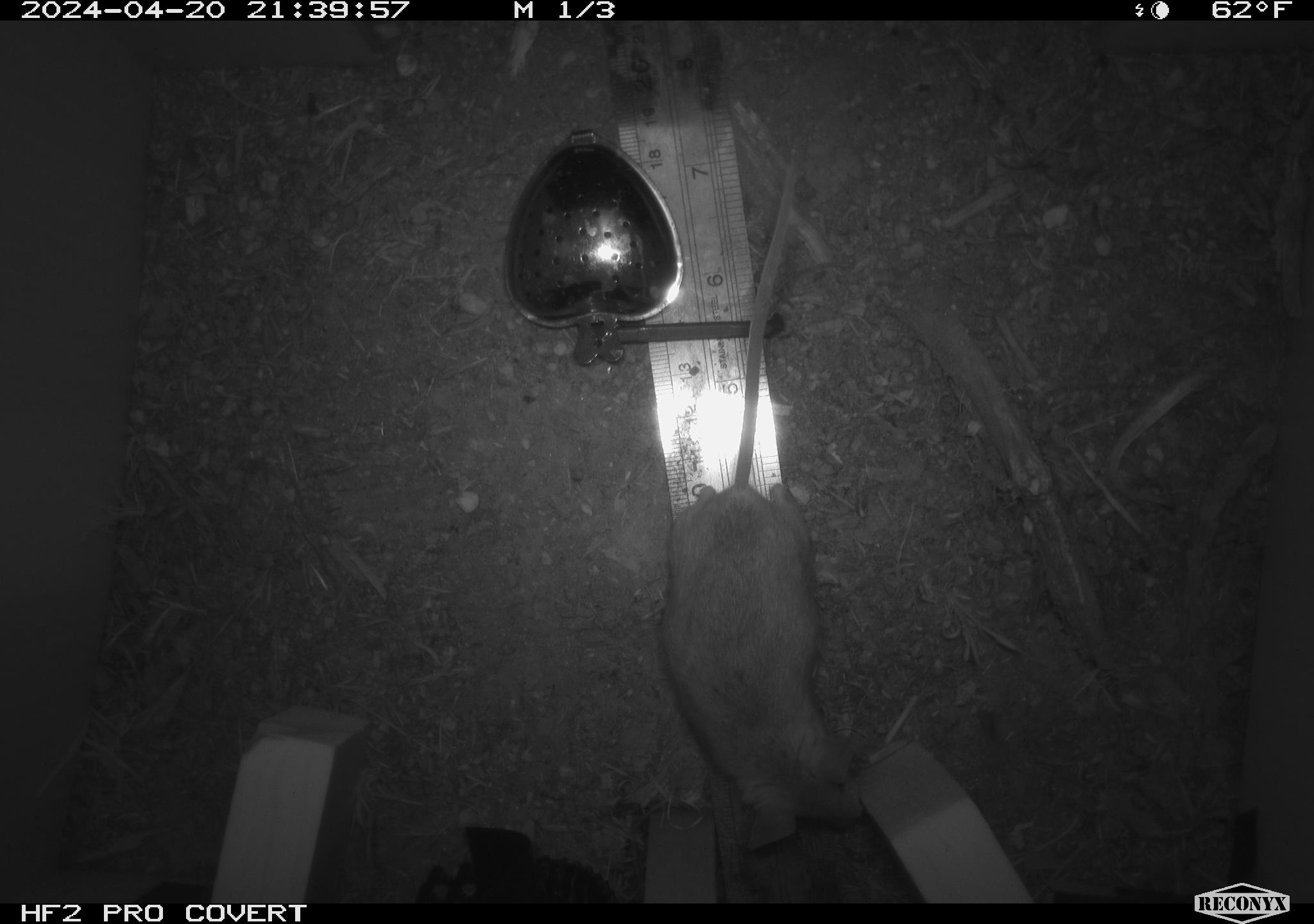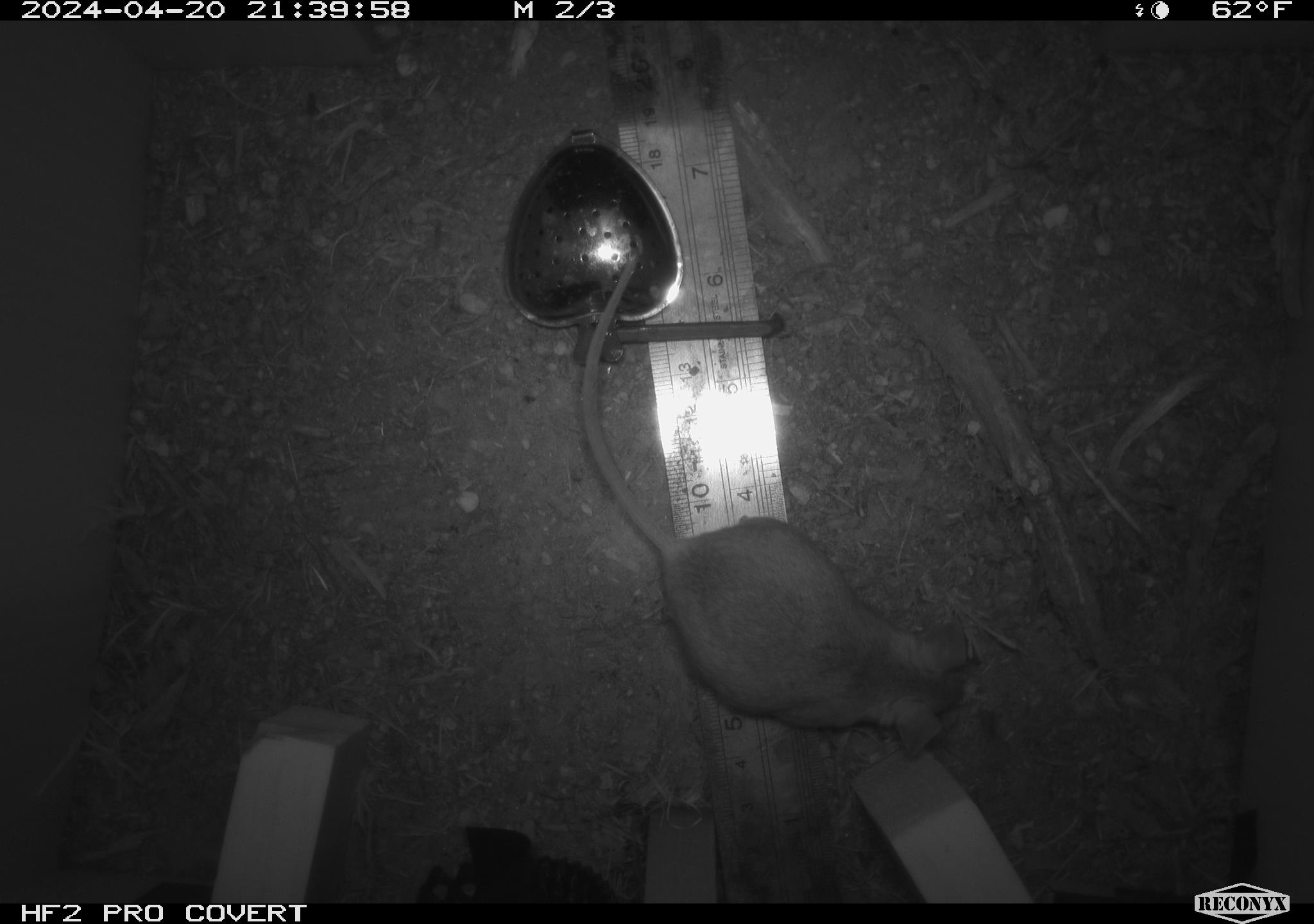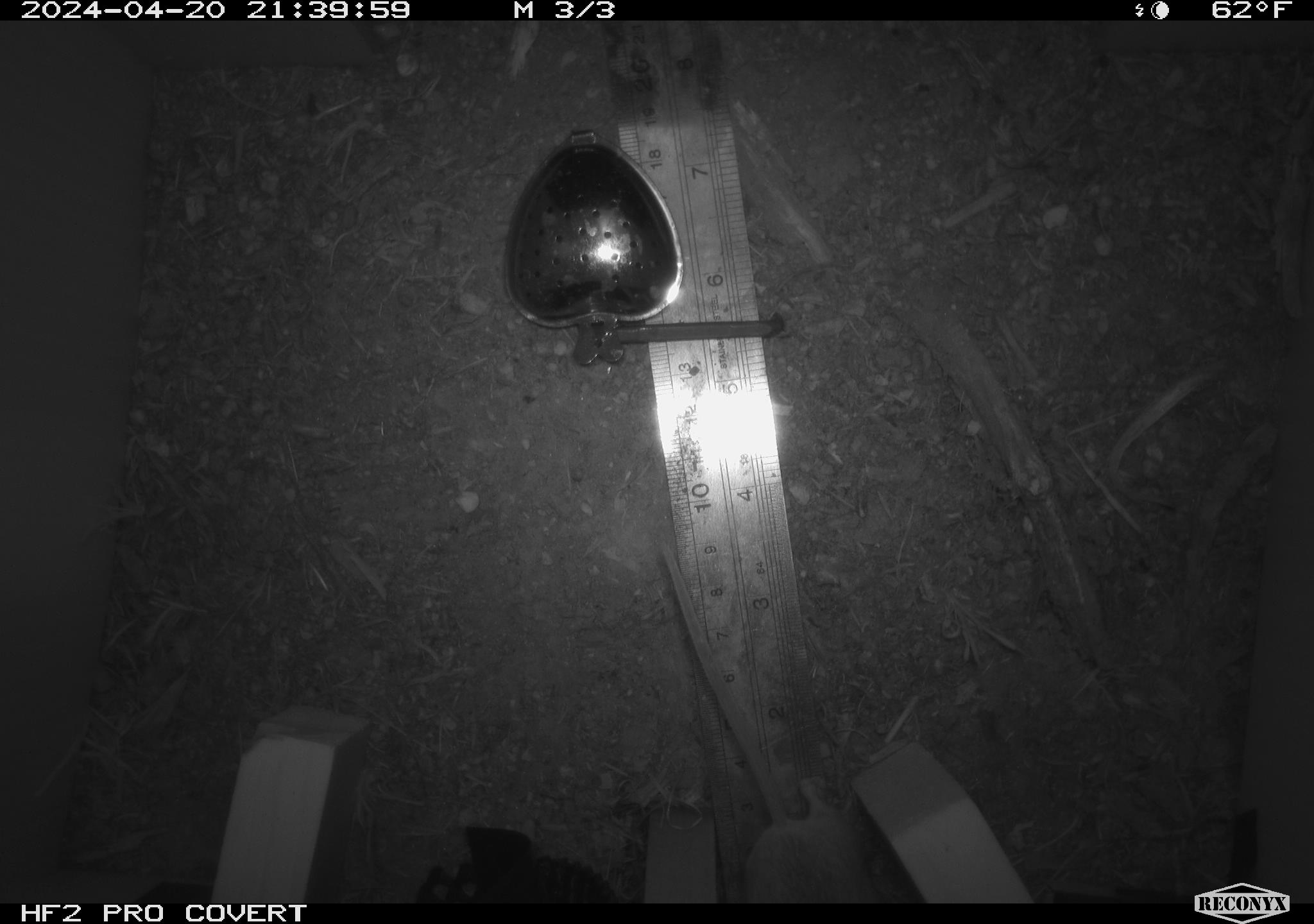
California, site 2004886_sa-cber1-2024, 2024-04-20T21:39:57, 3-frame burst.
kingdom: Animalia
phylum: Chordata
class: Mammalia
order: Rodentia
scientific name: Rodentia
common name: mouse species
Mouse species (Rodentia).